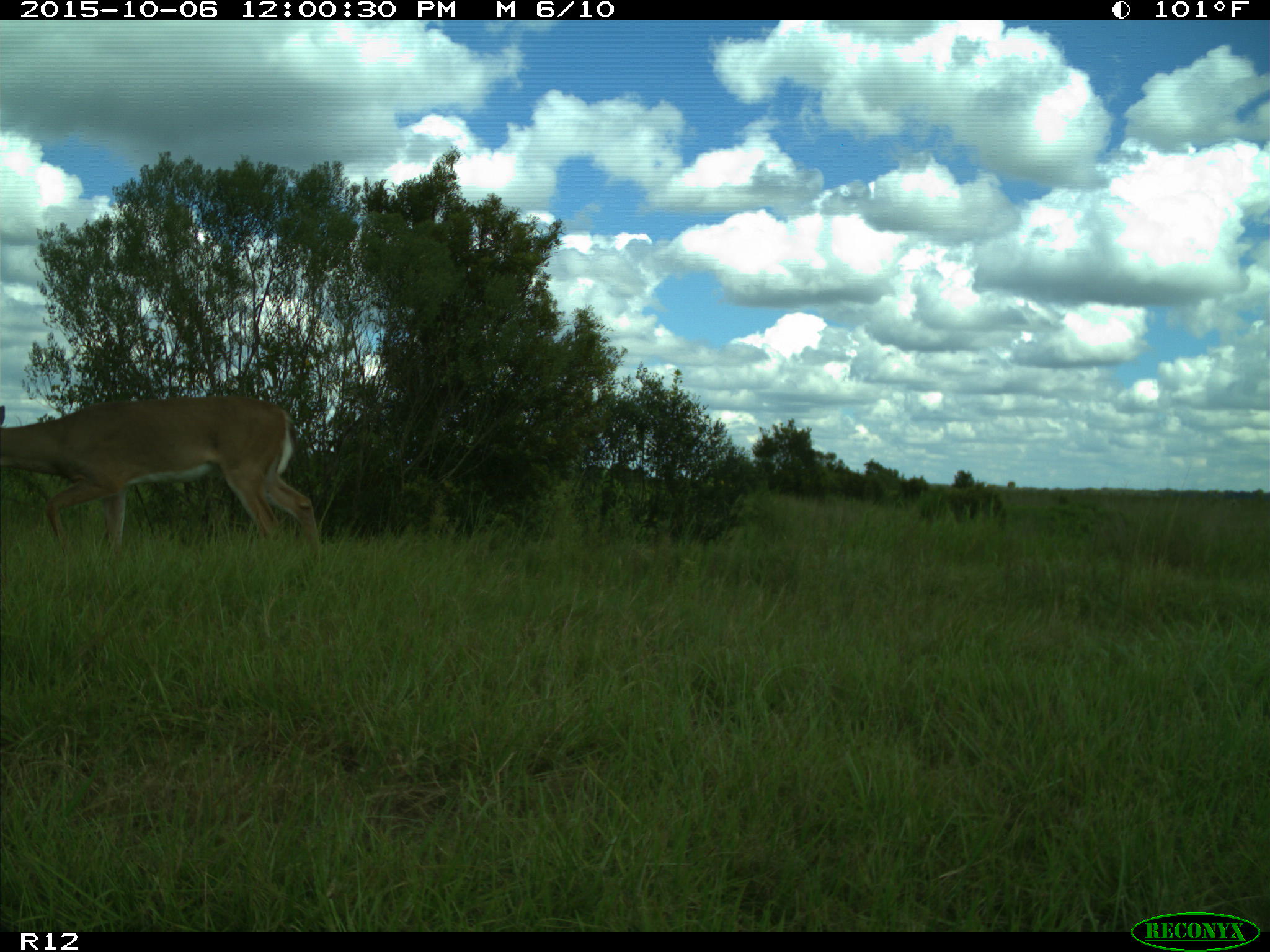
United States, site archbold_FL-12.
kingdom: Animalia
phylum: Chordata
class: Mammalia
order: Artiodactyla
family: Cervidae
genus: Odocoileus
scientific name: Odocoileus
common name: deer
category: unidentified deer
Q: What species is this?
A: Unidentified deer (deer) (Odocoileus).